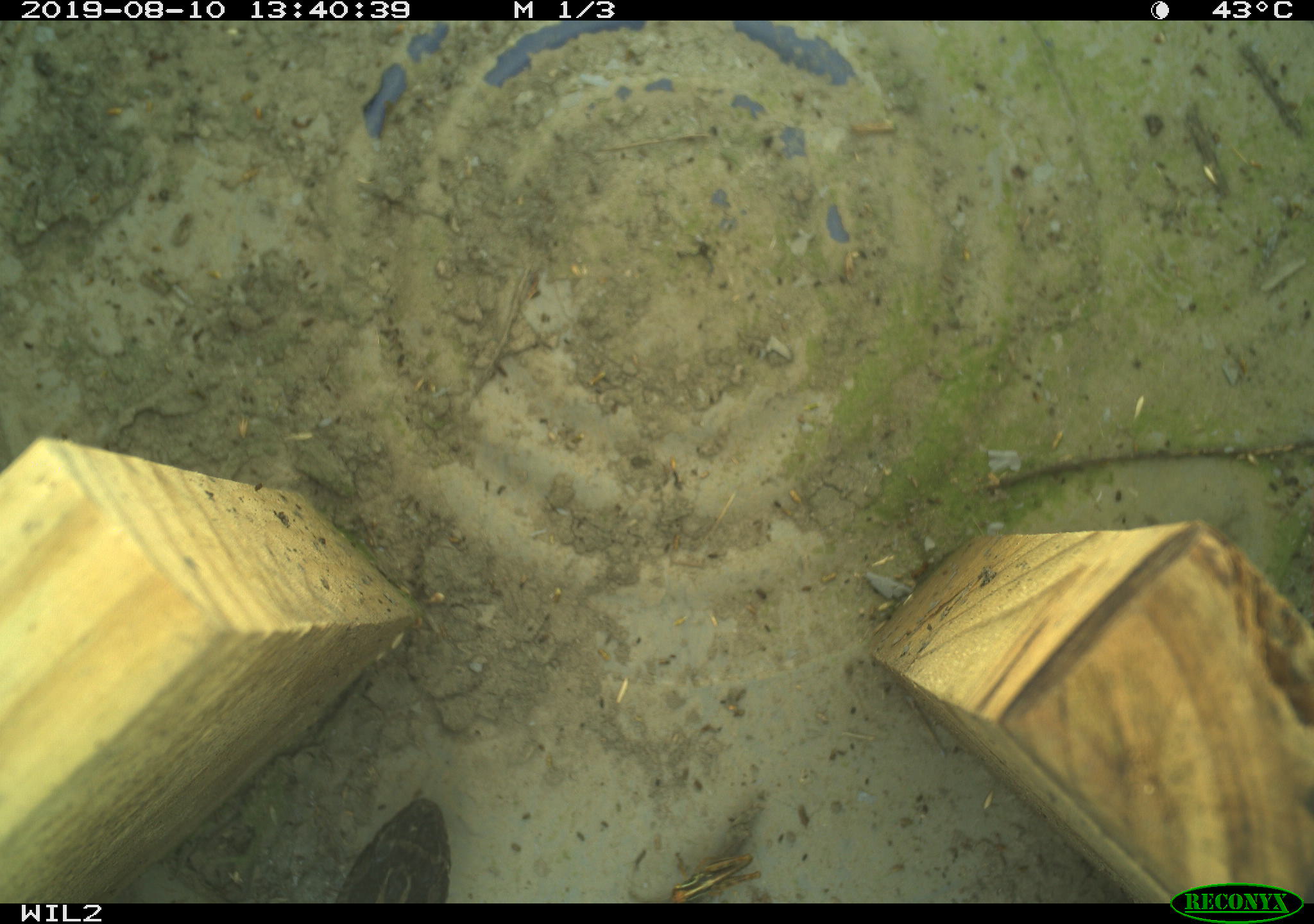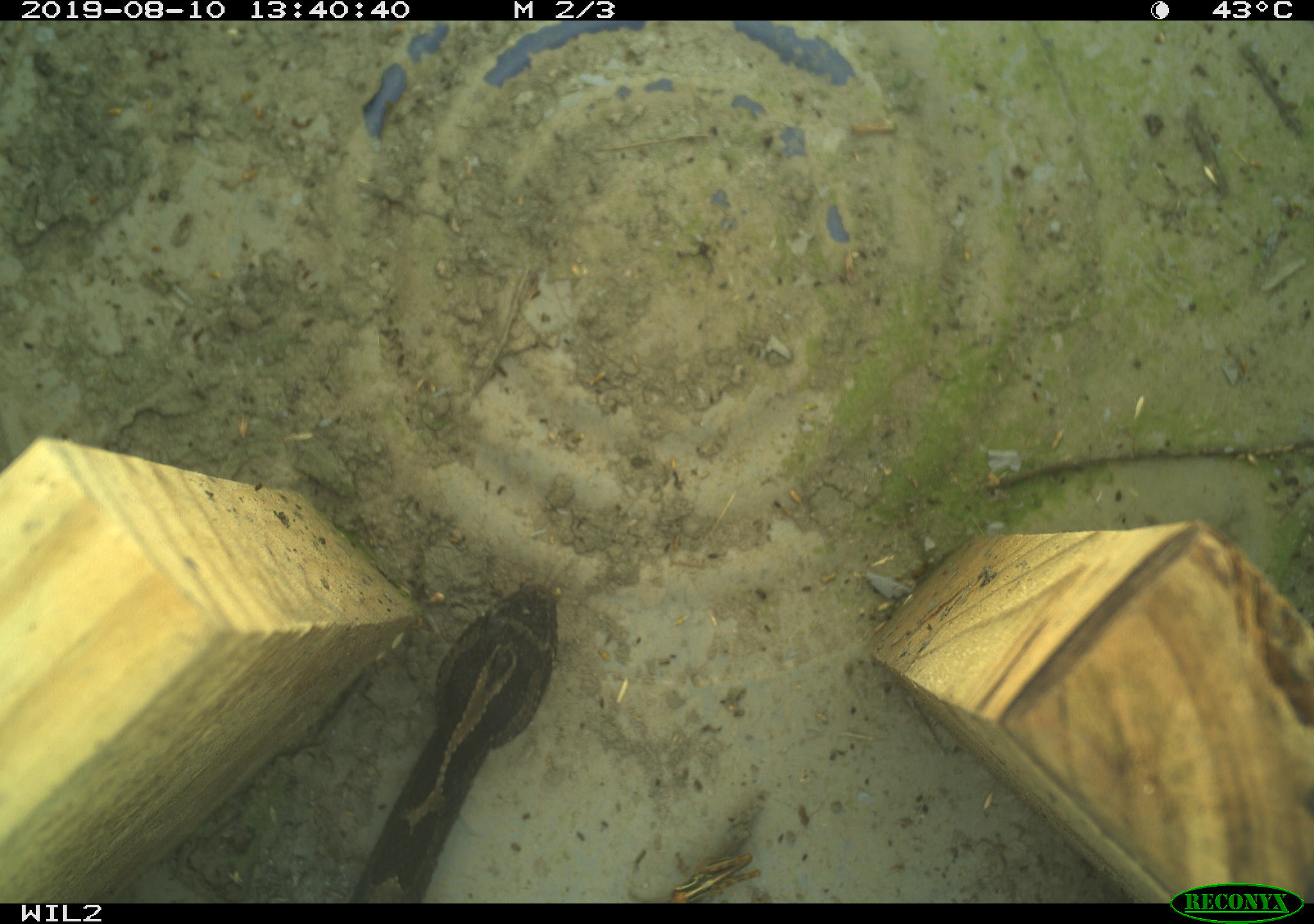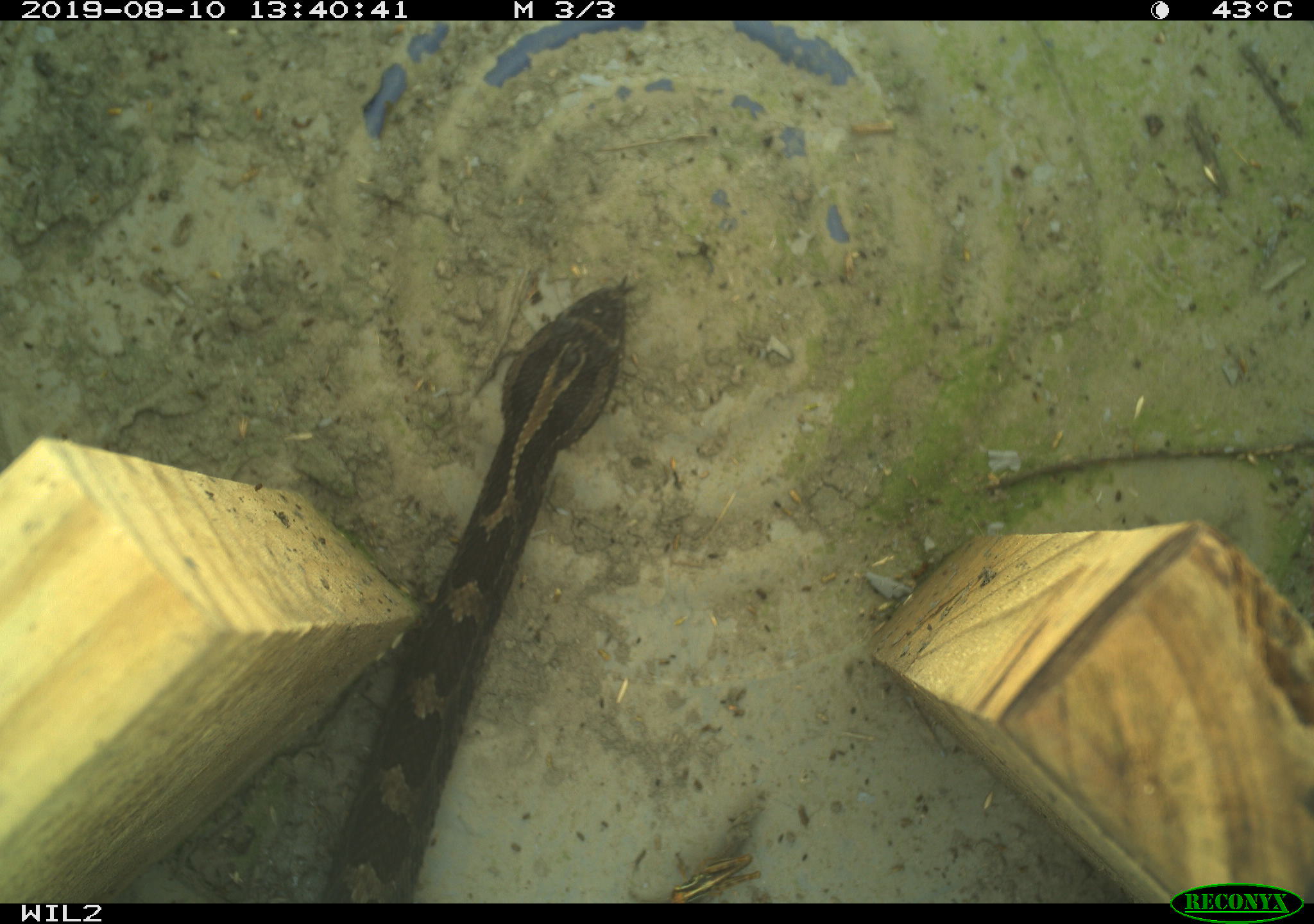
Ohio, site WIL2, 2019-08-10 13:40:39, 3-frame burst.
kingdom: Animalia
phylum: Chordata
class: Reptilia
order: Squamata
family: Viperidae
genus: Sistrurus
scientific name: Sistrurus catenatus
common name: eastern massasauga